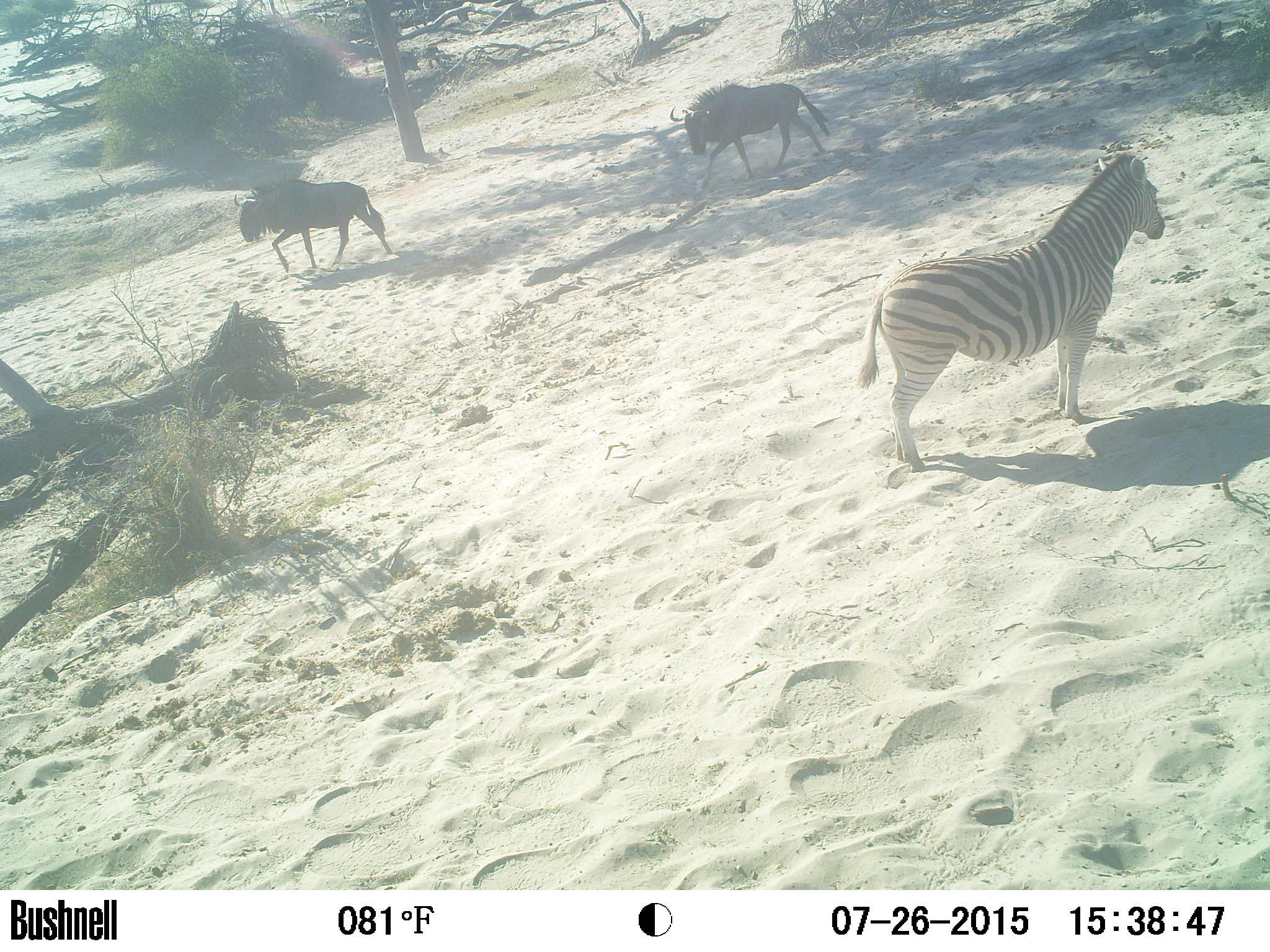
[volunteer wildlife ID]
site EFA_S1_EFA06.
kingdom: Animalia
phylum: Chordata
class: Mammalia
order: Artiodactyla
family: Bovidae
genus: Connochaetes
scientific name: Connochaetes taurinus taurinus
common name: blue wildebeest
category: wildebeestblue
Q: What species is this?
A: Wildebeestblue (blue wildebeest) (Connochaetes taurinus taurinus).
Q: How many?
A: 2.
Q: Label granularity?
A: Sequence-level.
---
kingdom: Animalia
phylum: Chordata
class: Mammalia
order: Perissodactyla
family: Equidae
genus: Equus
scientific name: Equus quagga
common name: plains zebra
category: zebraplains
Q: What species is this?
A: Zebraplains (plains zebra) (Equus quagga).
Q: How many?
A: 1.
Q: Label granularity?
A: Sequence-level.